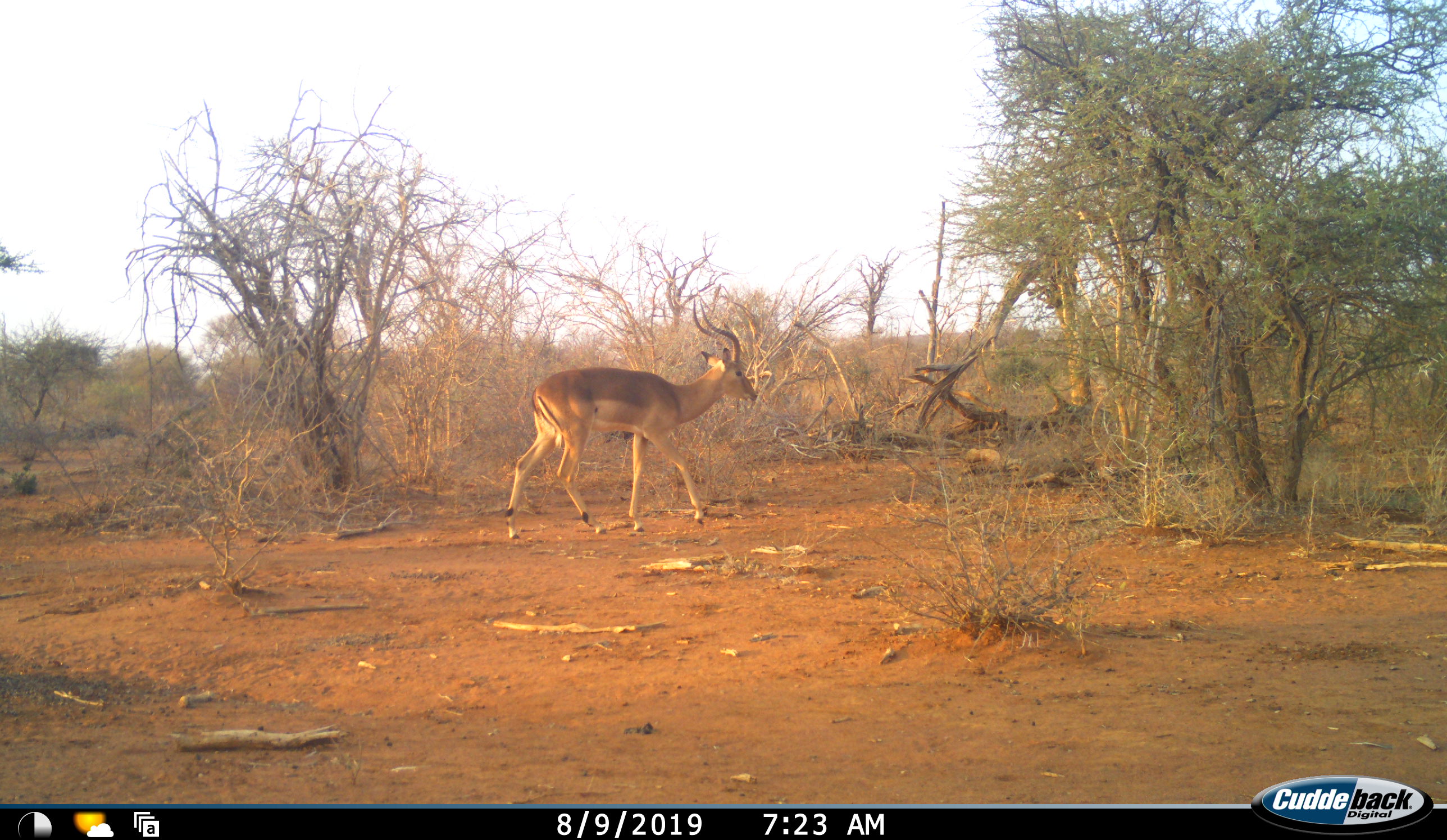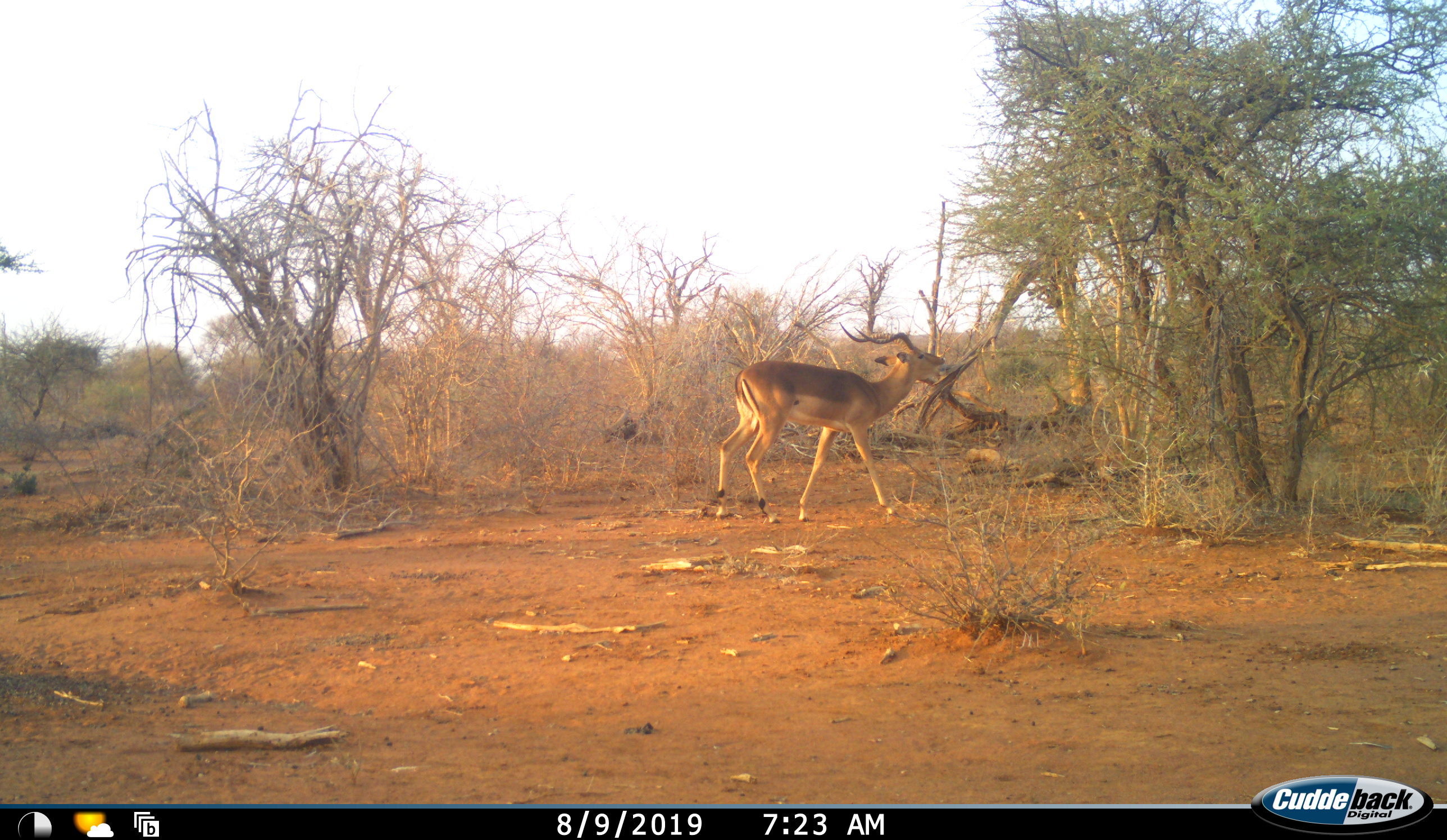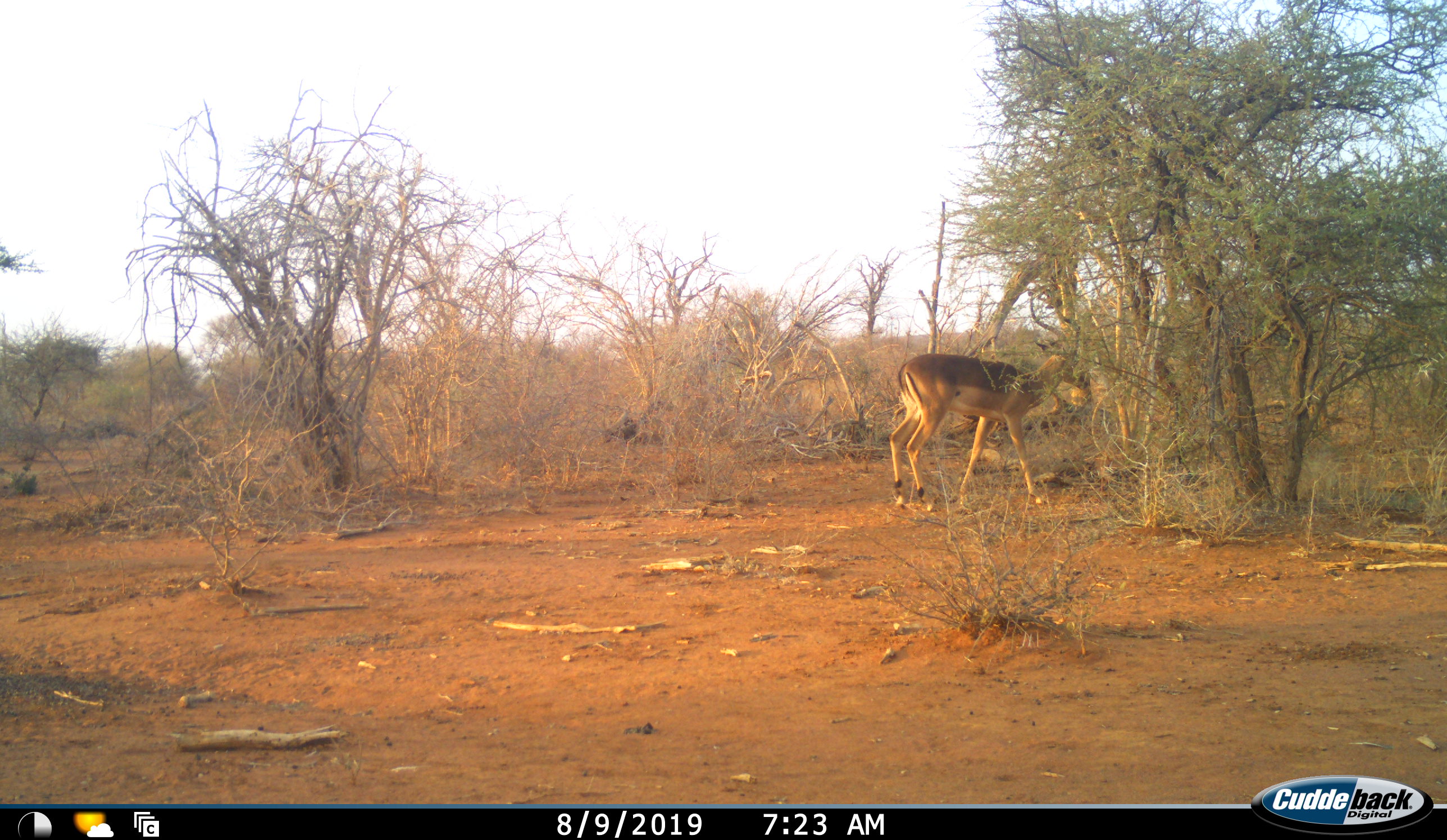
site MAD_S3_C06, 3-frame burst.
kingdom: Animalia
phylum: Chordata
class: Mammalia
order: Artiodactyla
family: Bovidae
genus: Aepyceros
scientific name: Aepyceros melampus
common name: impala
Impala (Aepyceros melampus), count 1. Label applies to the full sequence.